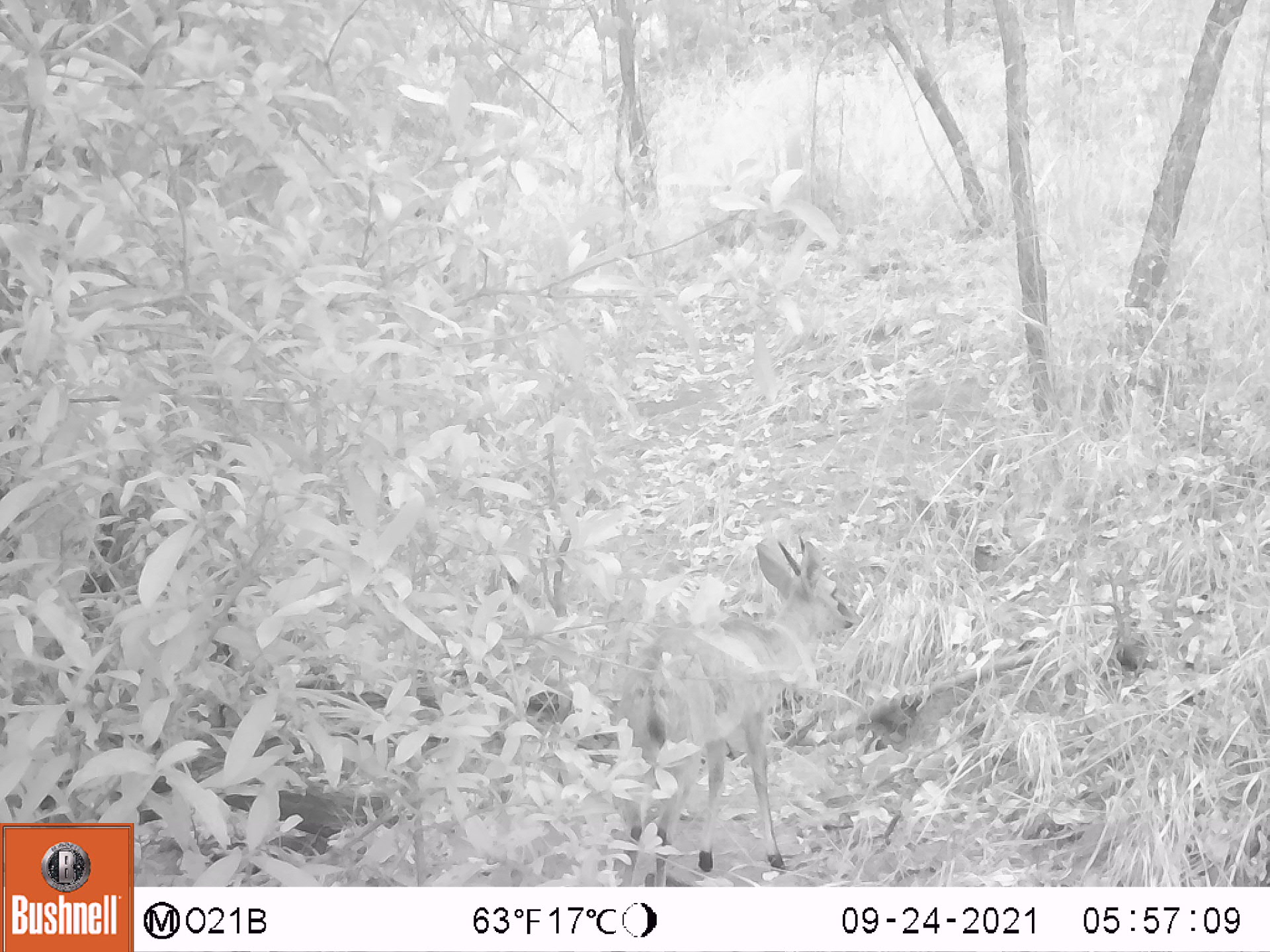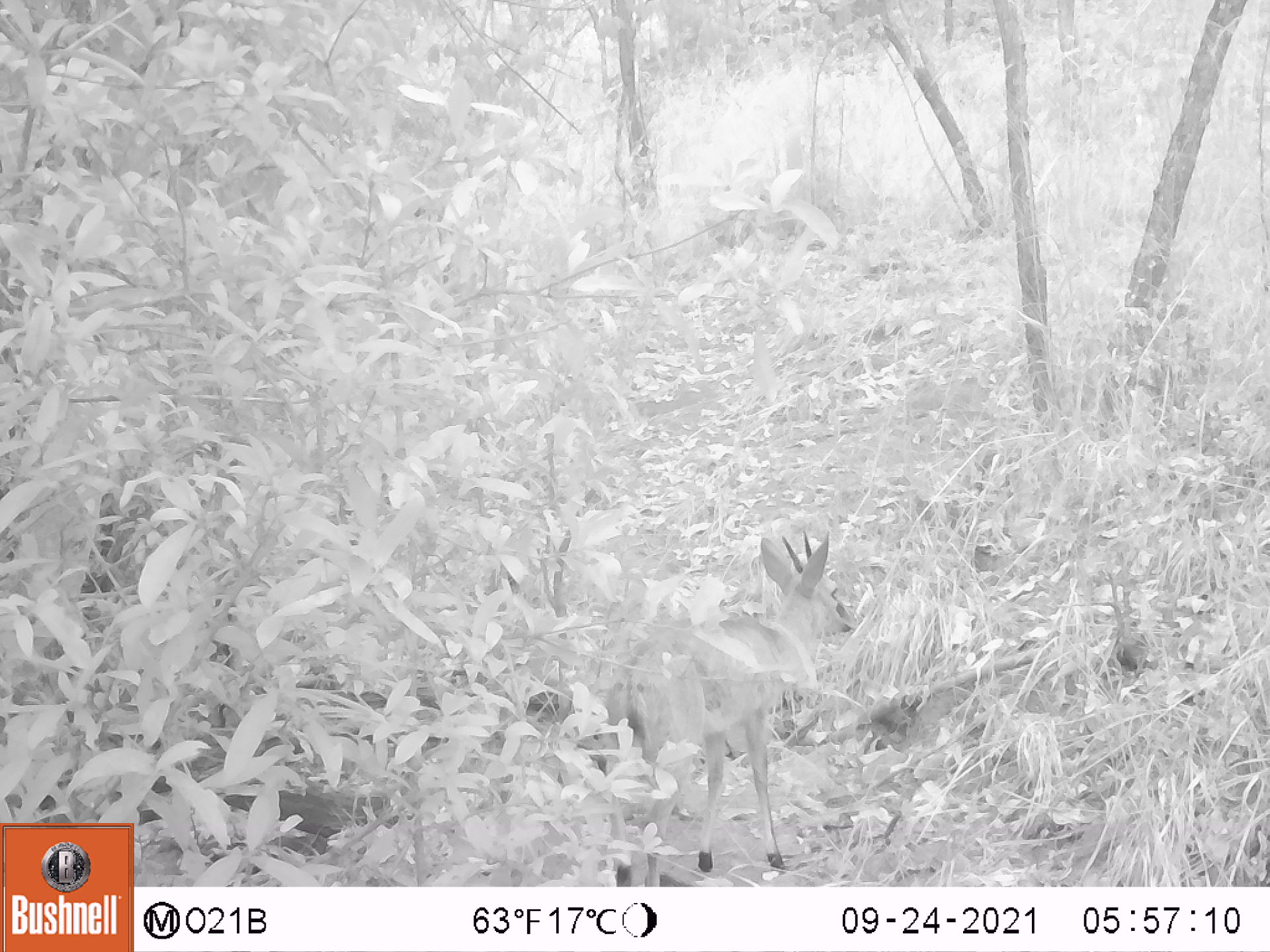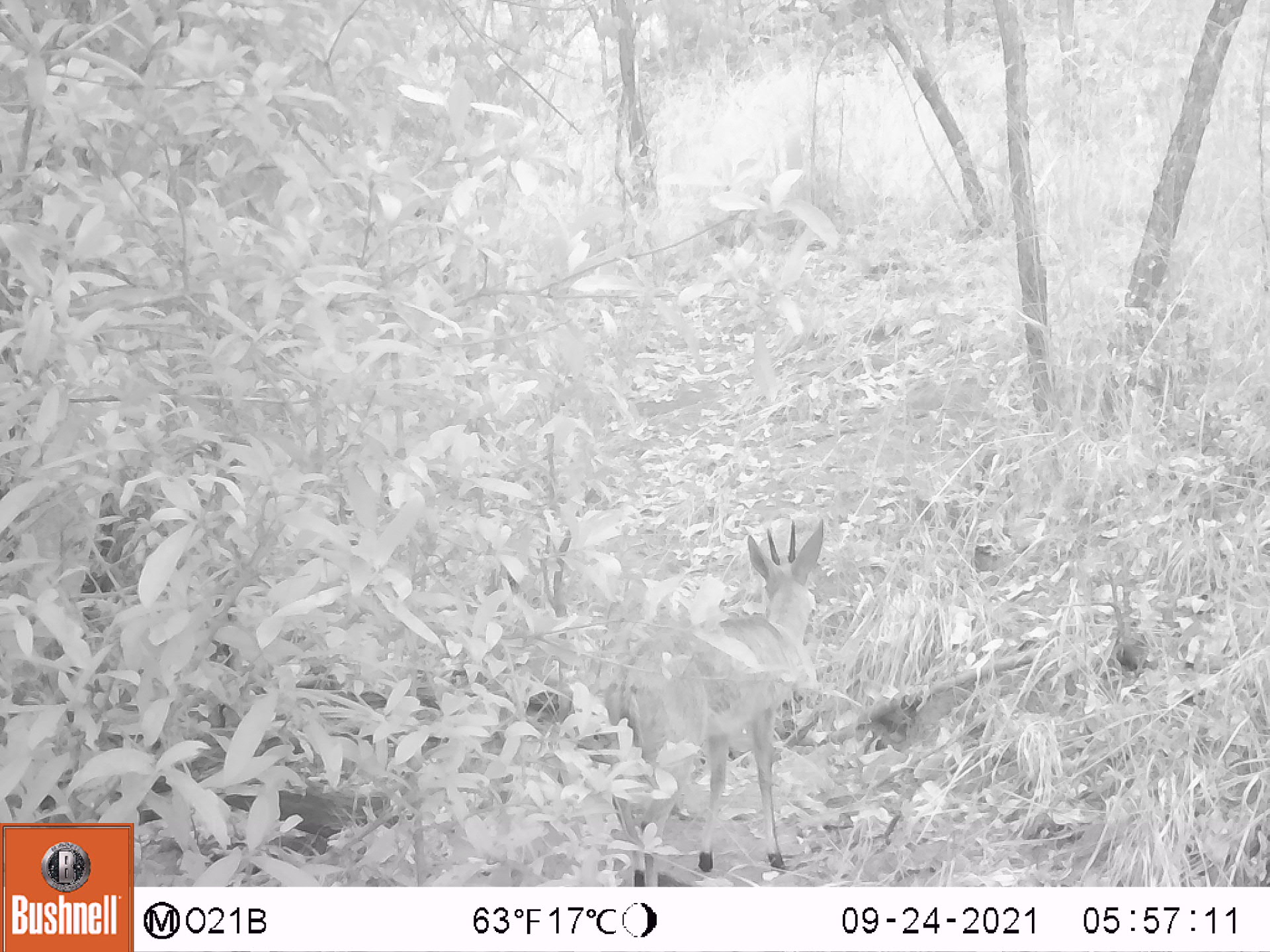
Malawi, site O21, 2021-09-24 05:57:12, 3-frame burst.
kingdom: Animalia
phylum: Chordata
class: Mammalia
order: Artiodactyla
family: Bovidae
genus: Sylvicapra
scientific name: Sylvicapra grimmia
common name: common duiker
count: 1